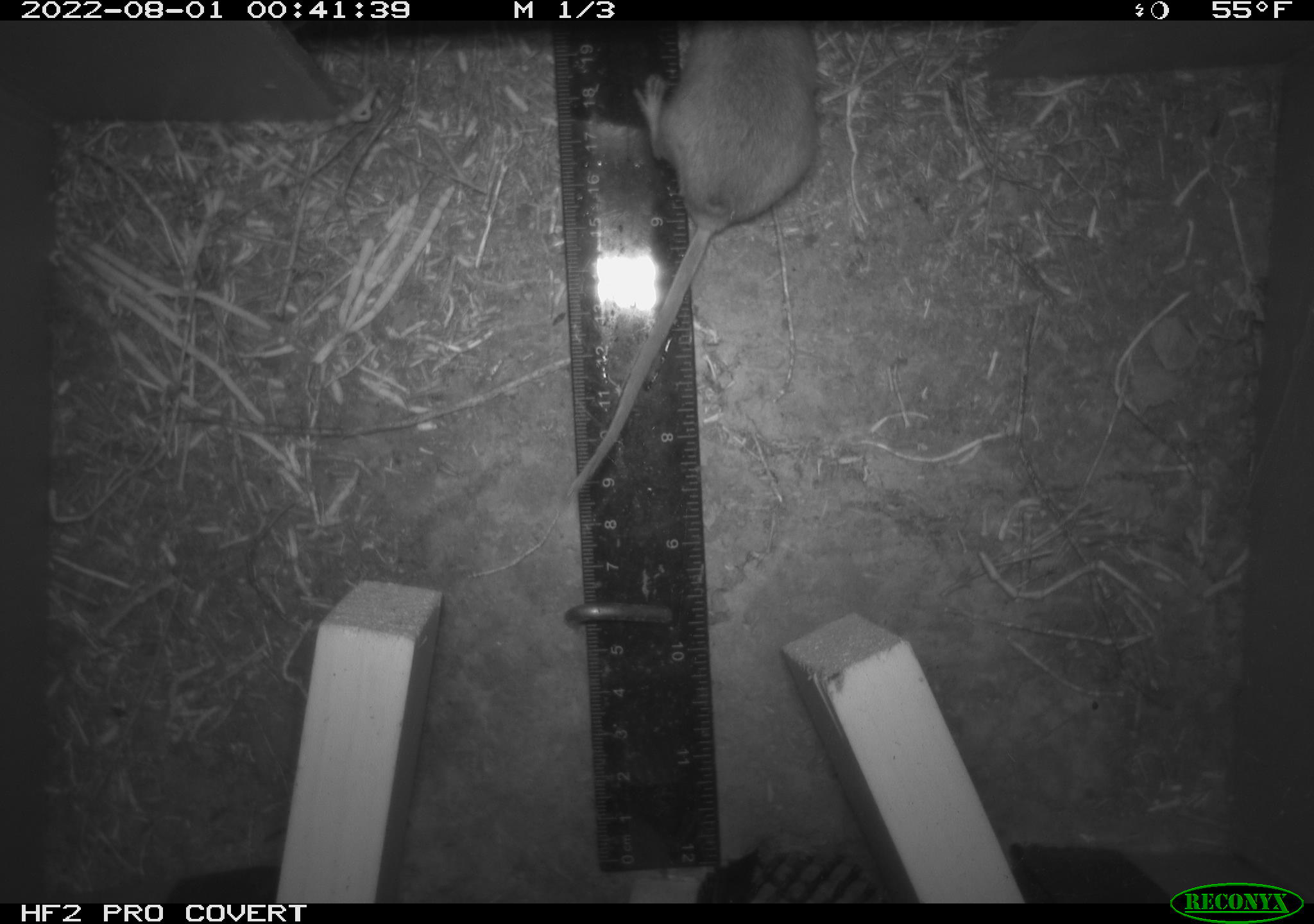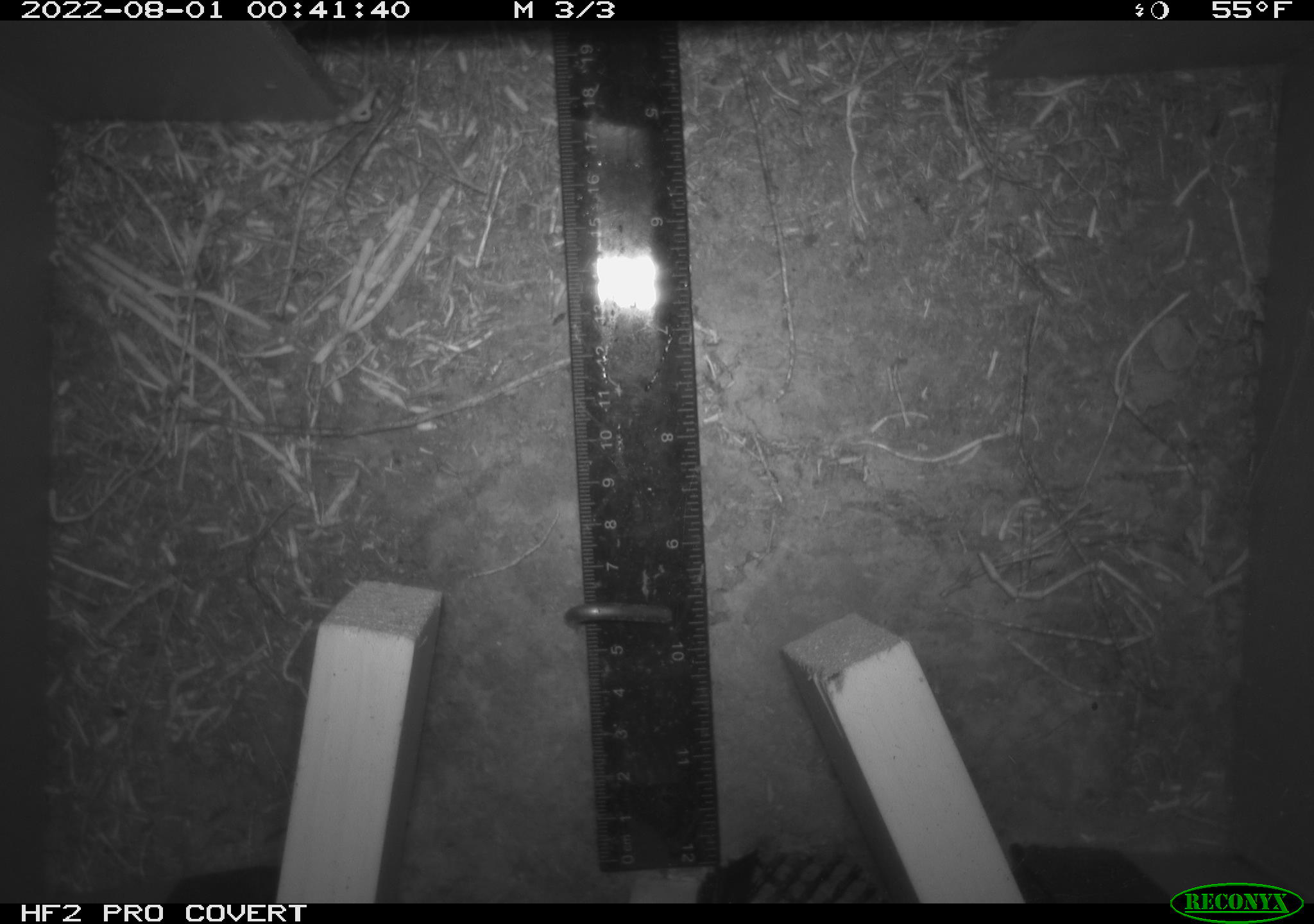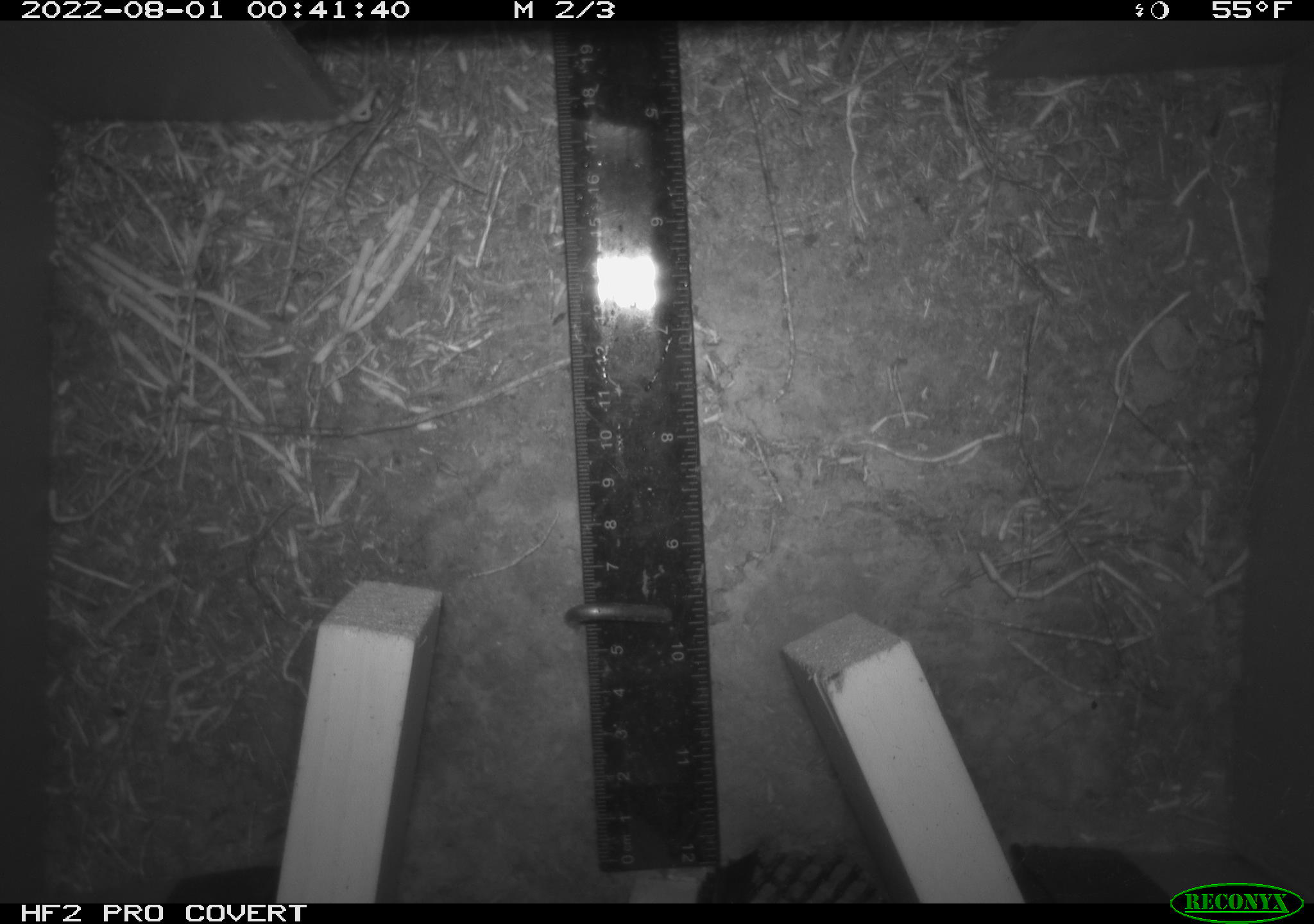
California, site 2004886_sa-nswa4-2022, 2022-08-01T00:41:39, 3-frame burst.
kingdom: Animalia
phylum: Chordata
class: Mammalia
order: Rodentia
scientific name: Rodentia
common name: rodent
Rodent (Rodentia).